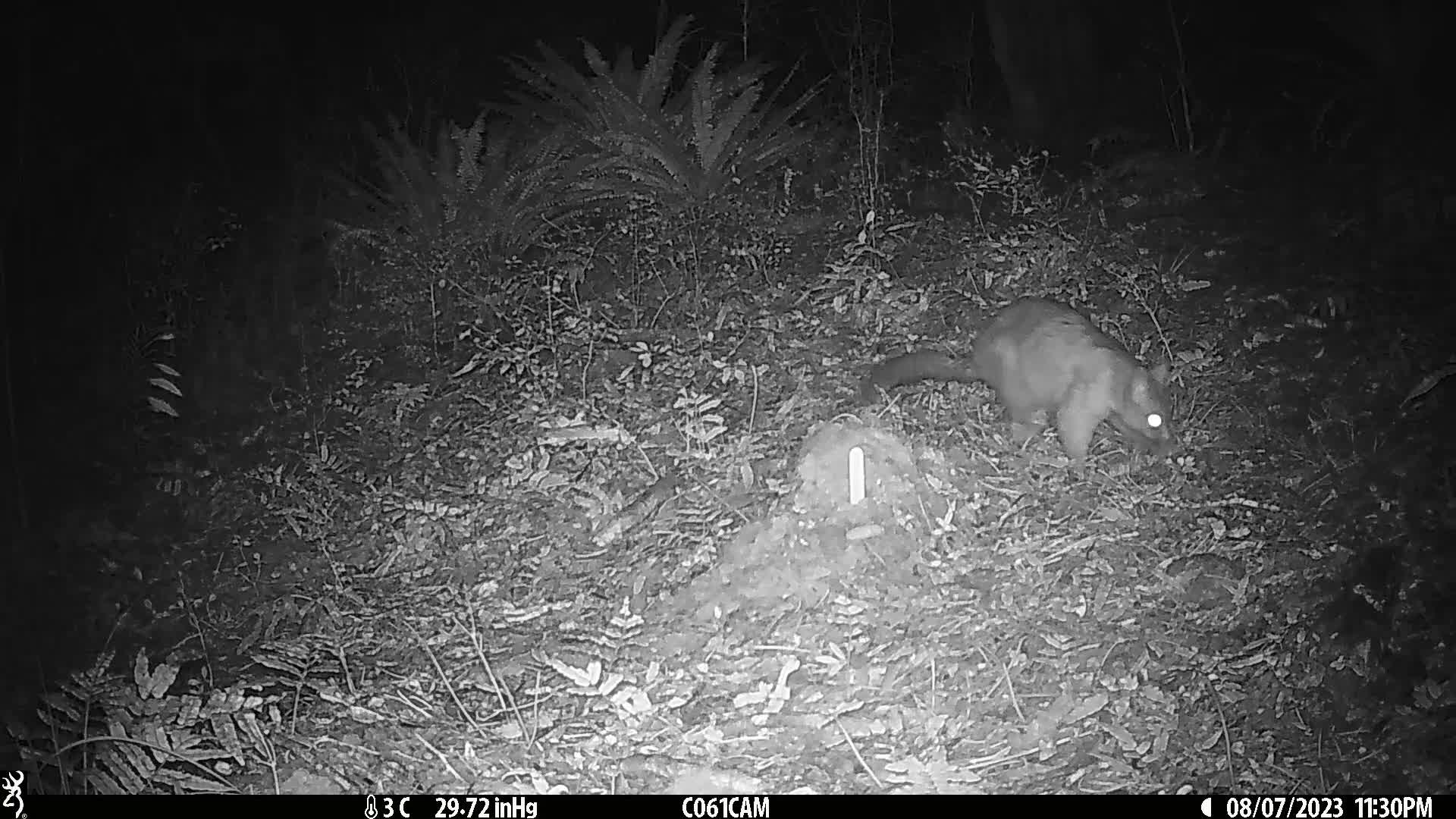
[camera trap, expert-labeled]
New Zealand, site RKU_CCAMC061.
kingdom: Animalia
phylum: Chordata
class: Mammalia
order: Diprotodontia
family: Phalangeridae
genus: Trichosurus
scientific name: Trichosurus vulpecula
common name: common brushtail possum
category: possum